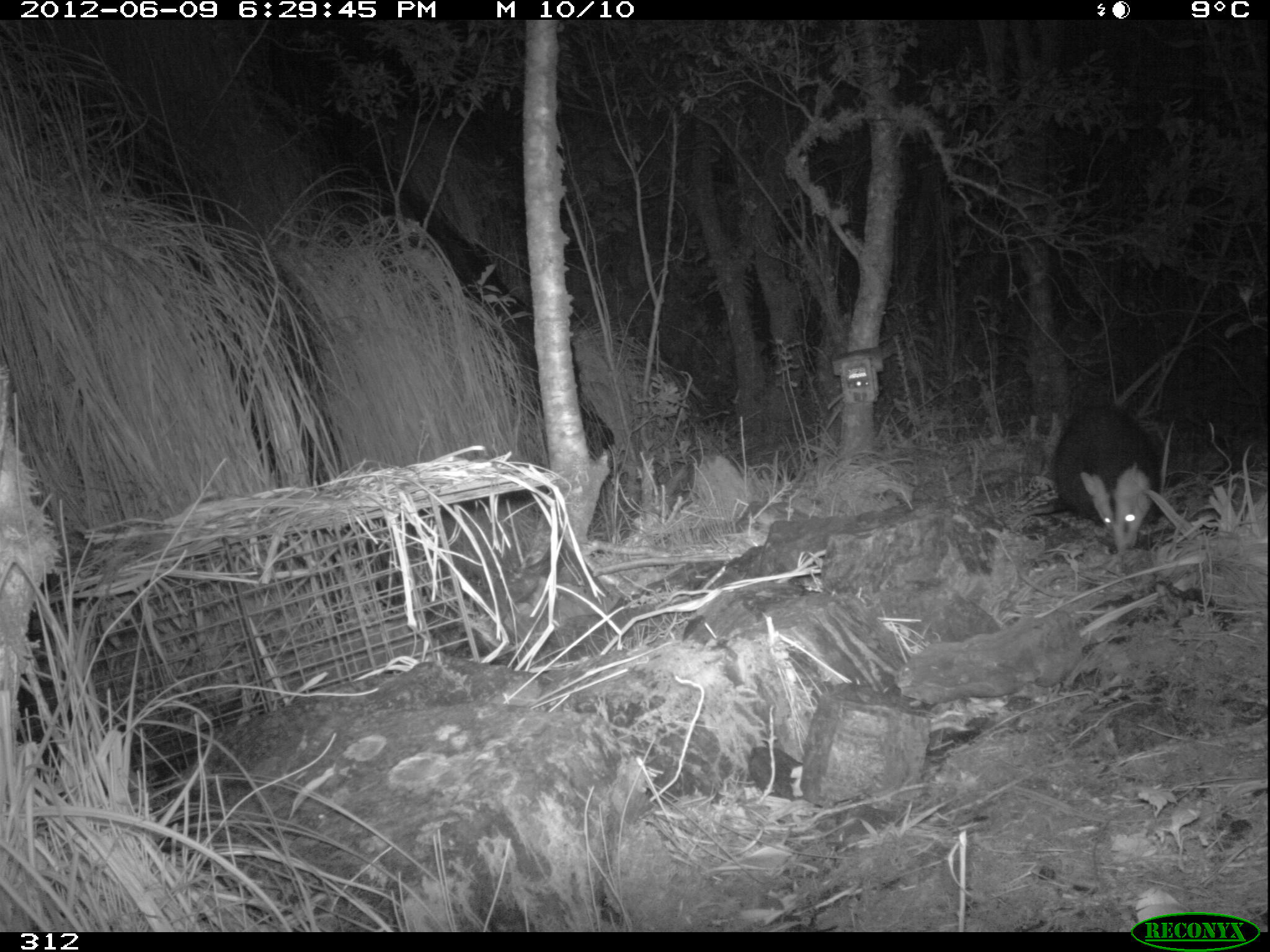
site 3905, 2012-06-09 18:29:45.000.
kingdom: Animalia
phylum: Chordata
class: Mammalia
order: Didelphimorphia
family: Didelphidae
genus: Didelphis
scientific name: Didelphis pernigra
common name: andean white-eared opossum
Didelphis pernigra (andean white-eared opossum).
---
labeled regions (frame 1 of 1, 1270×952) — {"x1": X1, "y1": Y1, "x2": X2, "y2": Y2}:
didelphis pernigra: {"x1": 1010, "y1": 397, "x2": 1165, "y2": 552}